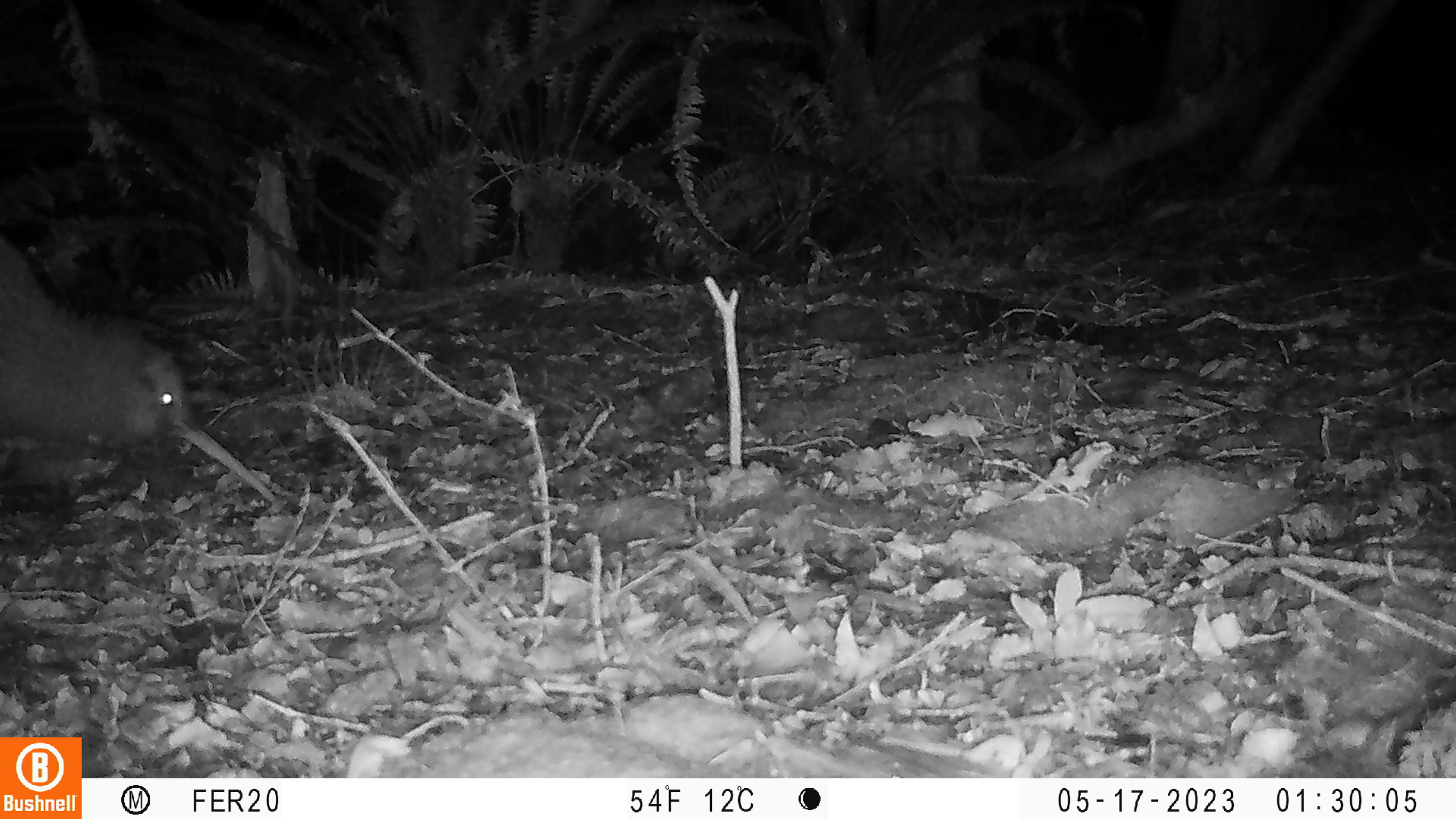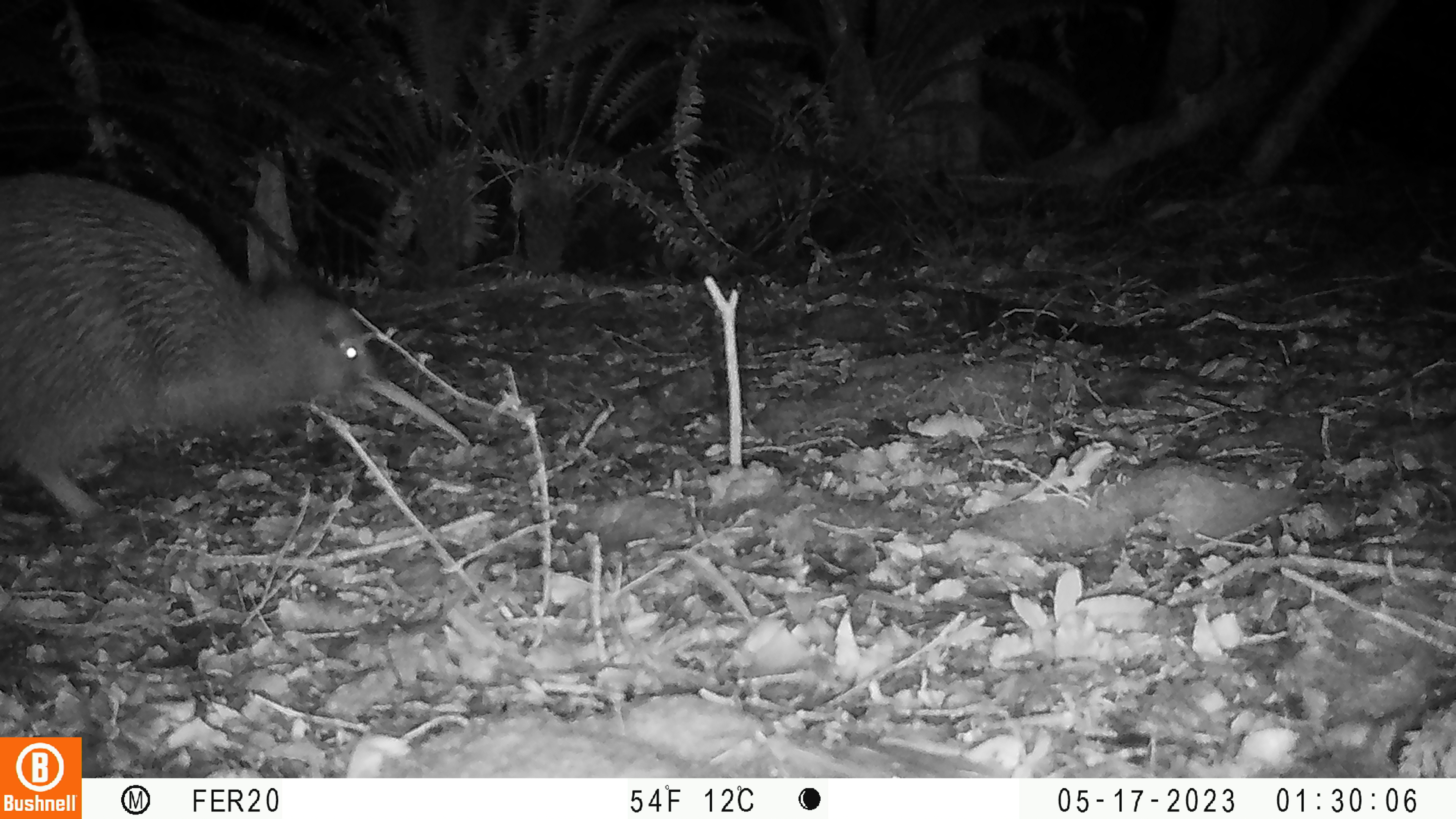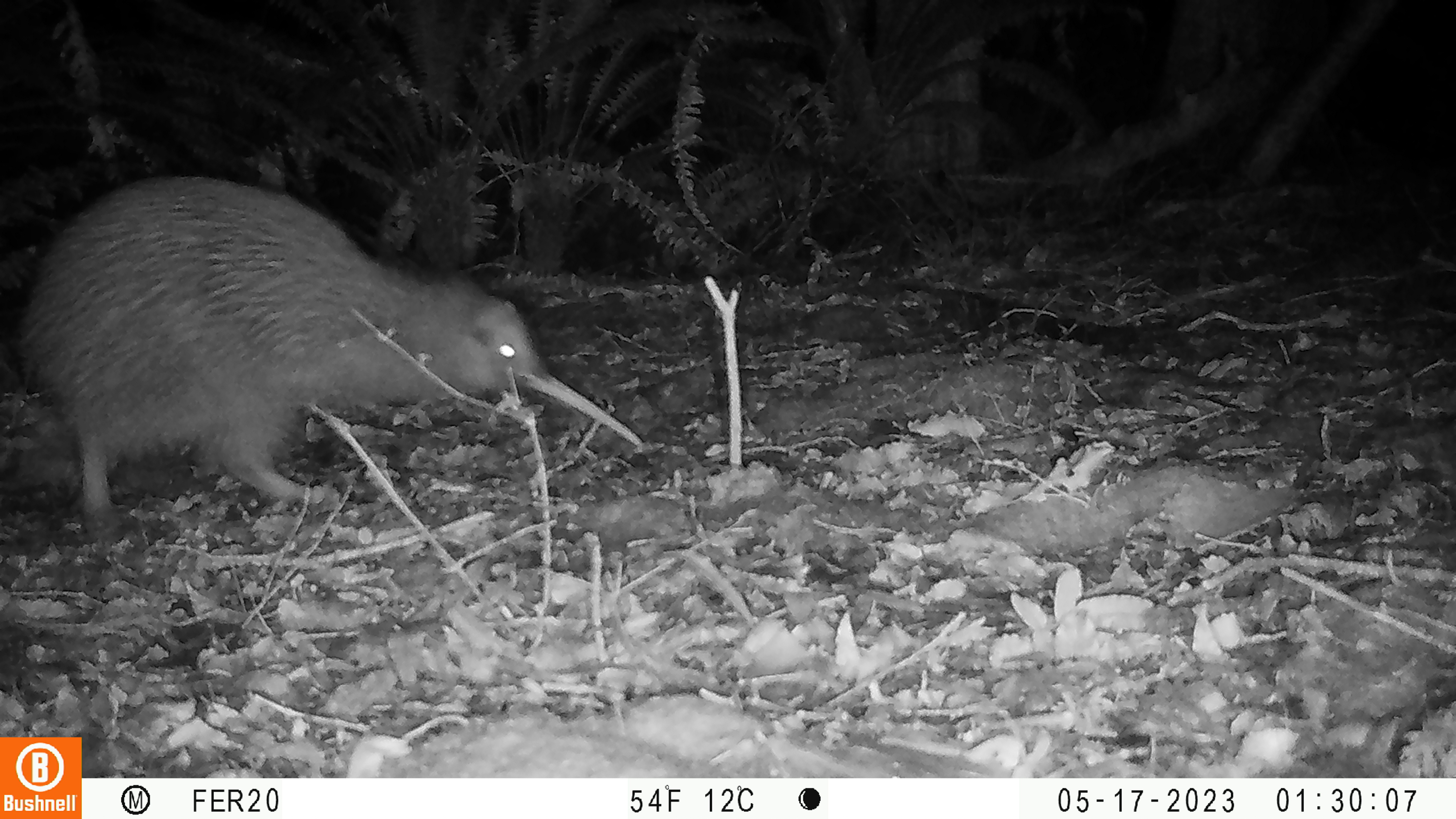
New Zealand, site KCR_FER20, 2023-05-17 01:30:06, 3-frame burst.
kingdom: Animalia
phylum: Chordata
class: Aves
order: Apterygiformes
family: Apterygidae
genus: Apteryx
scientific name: Apteryx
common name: kiwi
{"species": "kiwi (Apteryx)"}